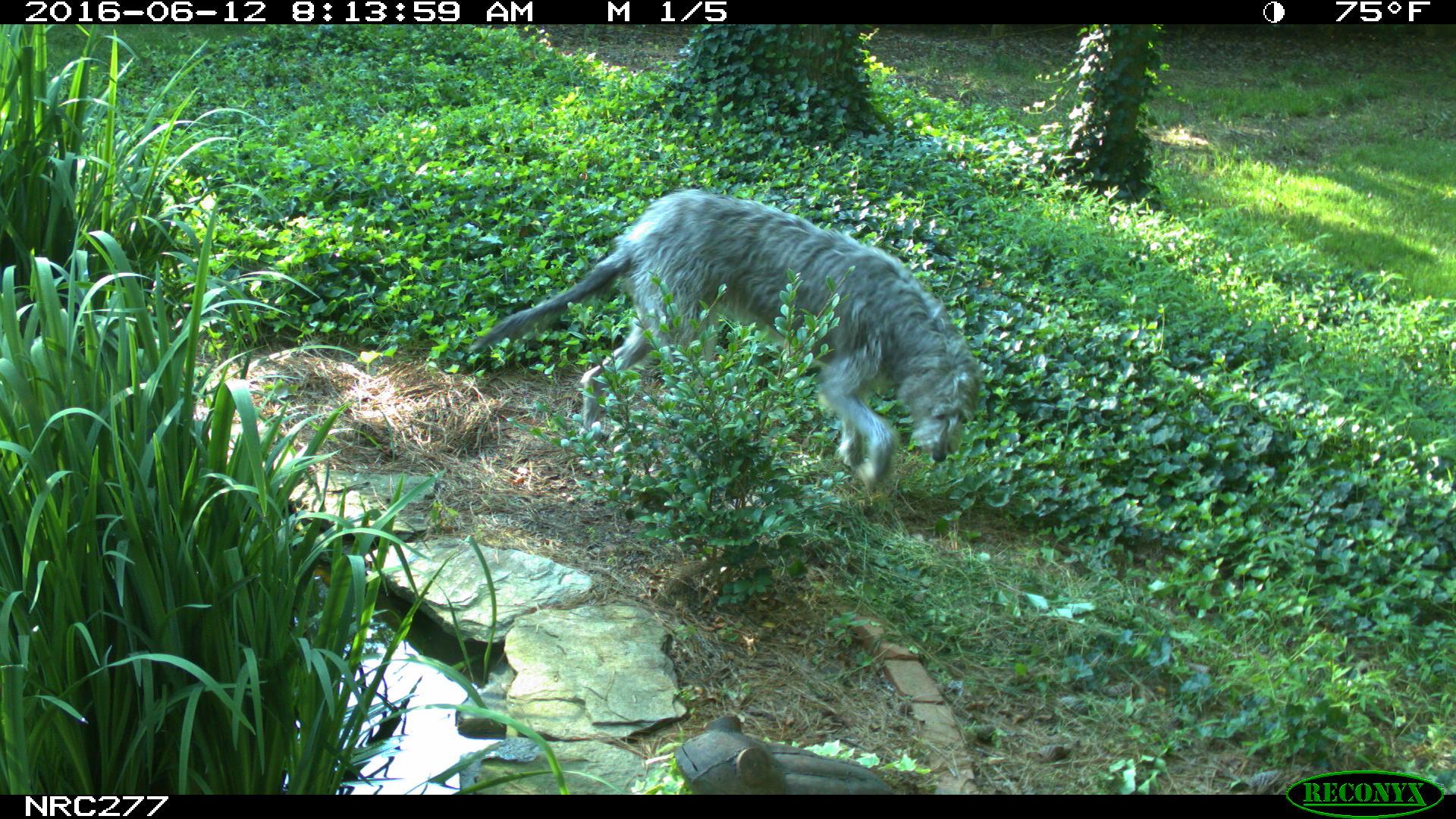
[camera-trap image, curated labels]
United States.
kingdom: Animalia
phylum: Chordata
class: Mammalia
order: Carnivora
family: Canidae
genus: Canis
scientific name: Canis familiaris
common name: domestic dog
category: Dog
Dog (domestic dog) (Canis familiaris).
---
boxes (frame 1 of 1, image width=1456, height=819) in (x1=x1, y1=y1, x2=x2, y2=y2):
Dog: (x1=459, y1=186, x2=975, y2=524)